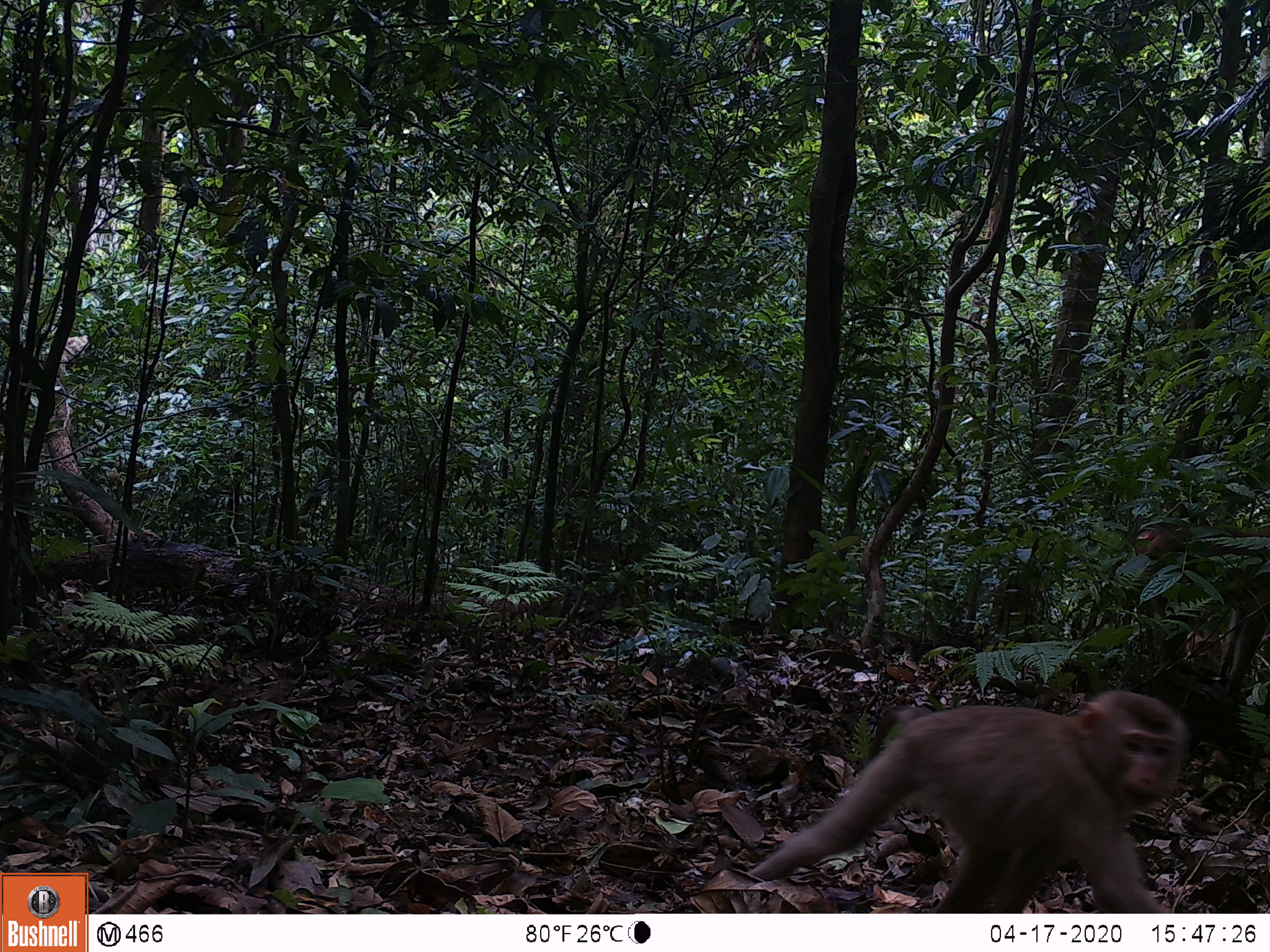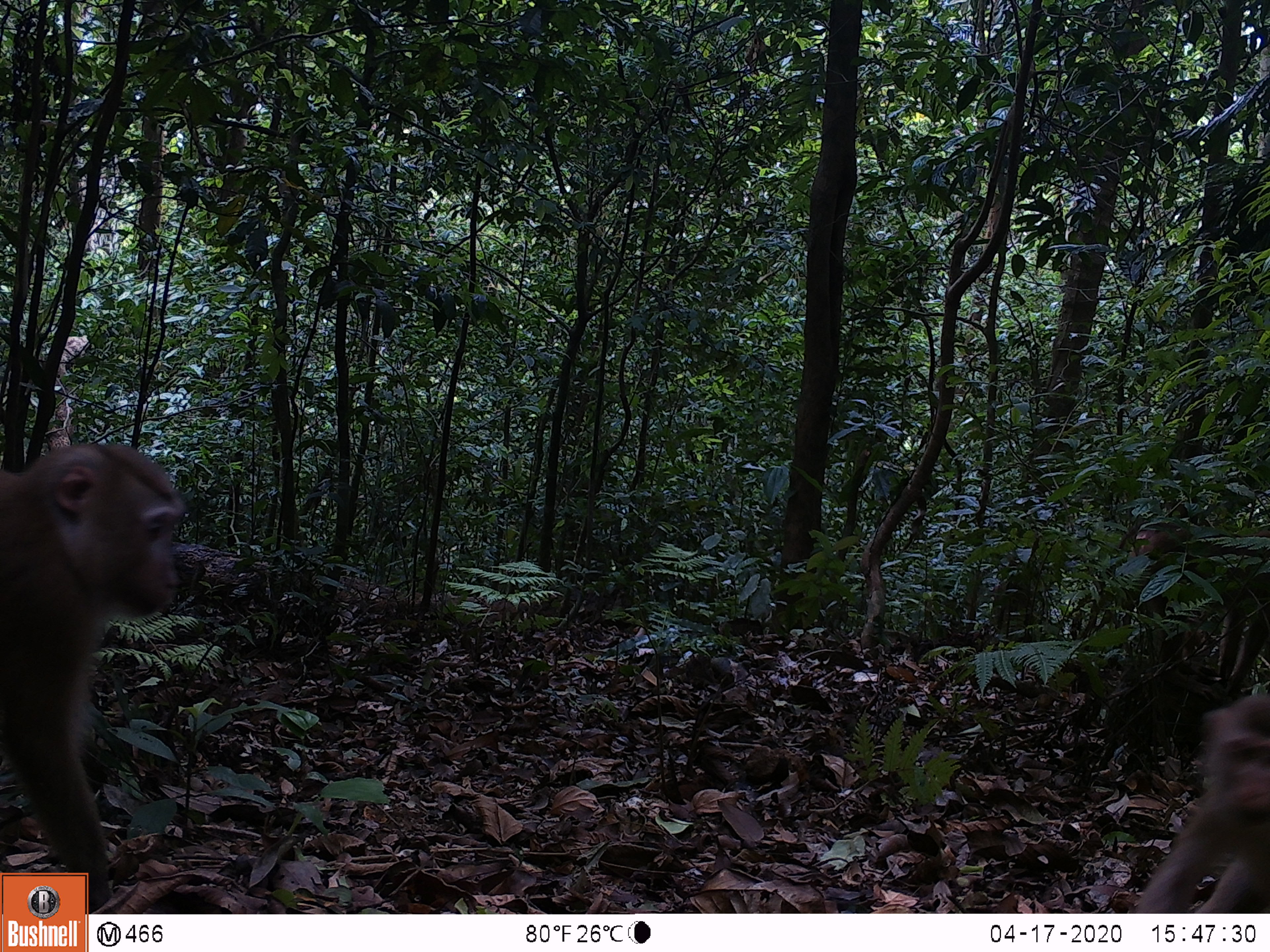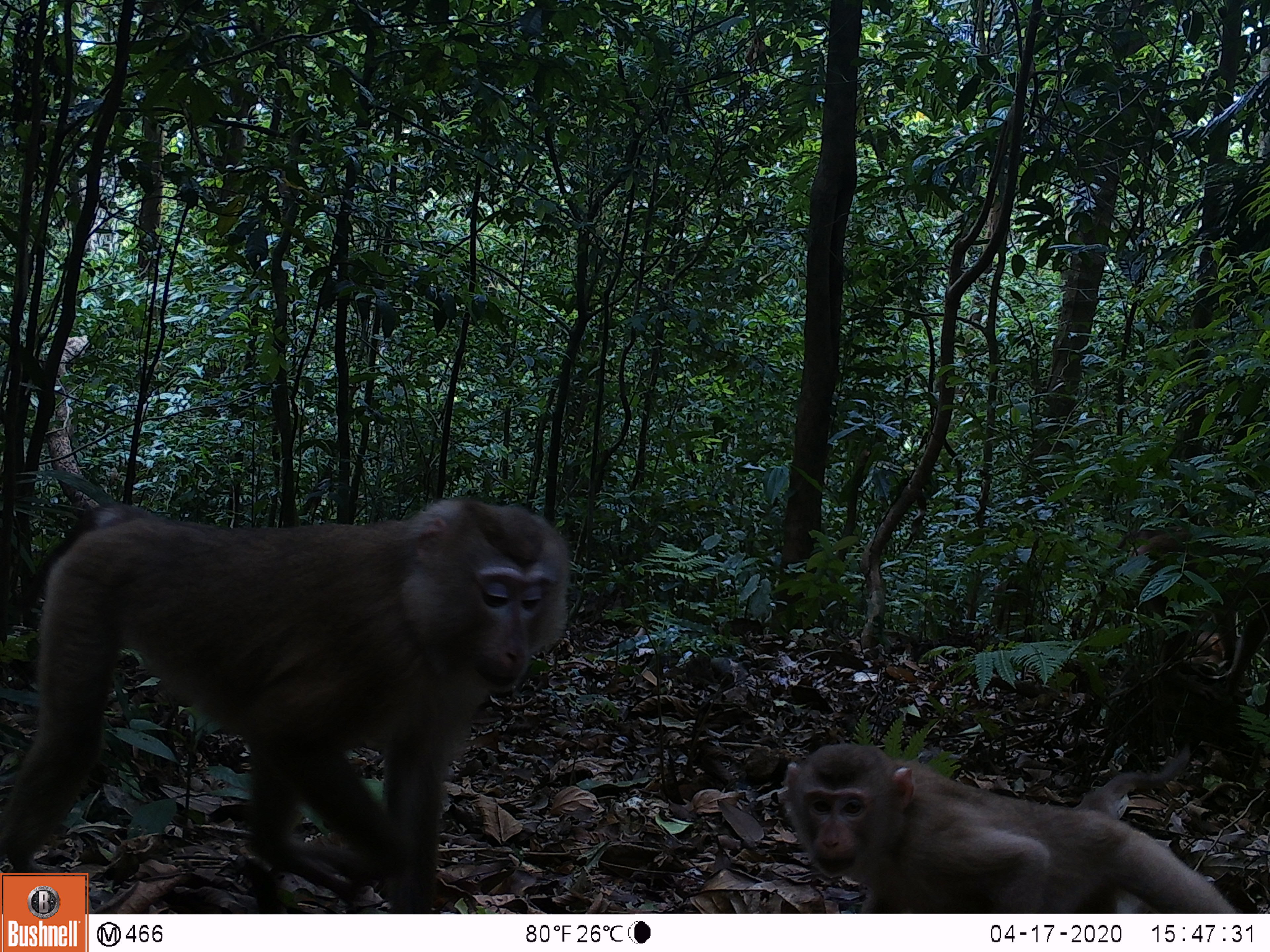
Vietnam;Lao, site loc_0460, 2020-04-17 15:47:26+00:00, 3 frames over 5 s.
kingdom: Animalia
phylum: Chordata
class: Mammalia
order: Primates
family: Cercopithecidae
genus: Macaca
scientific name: Macaca nemestrina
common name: pig-tailed macaque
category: pig tailed macaque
Pig tailed macaque (pig-tailed macaque) (Macaca nemestrina). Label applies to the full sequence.